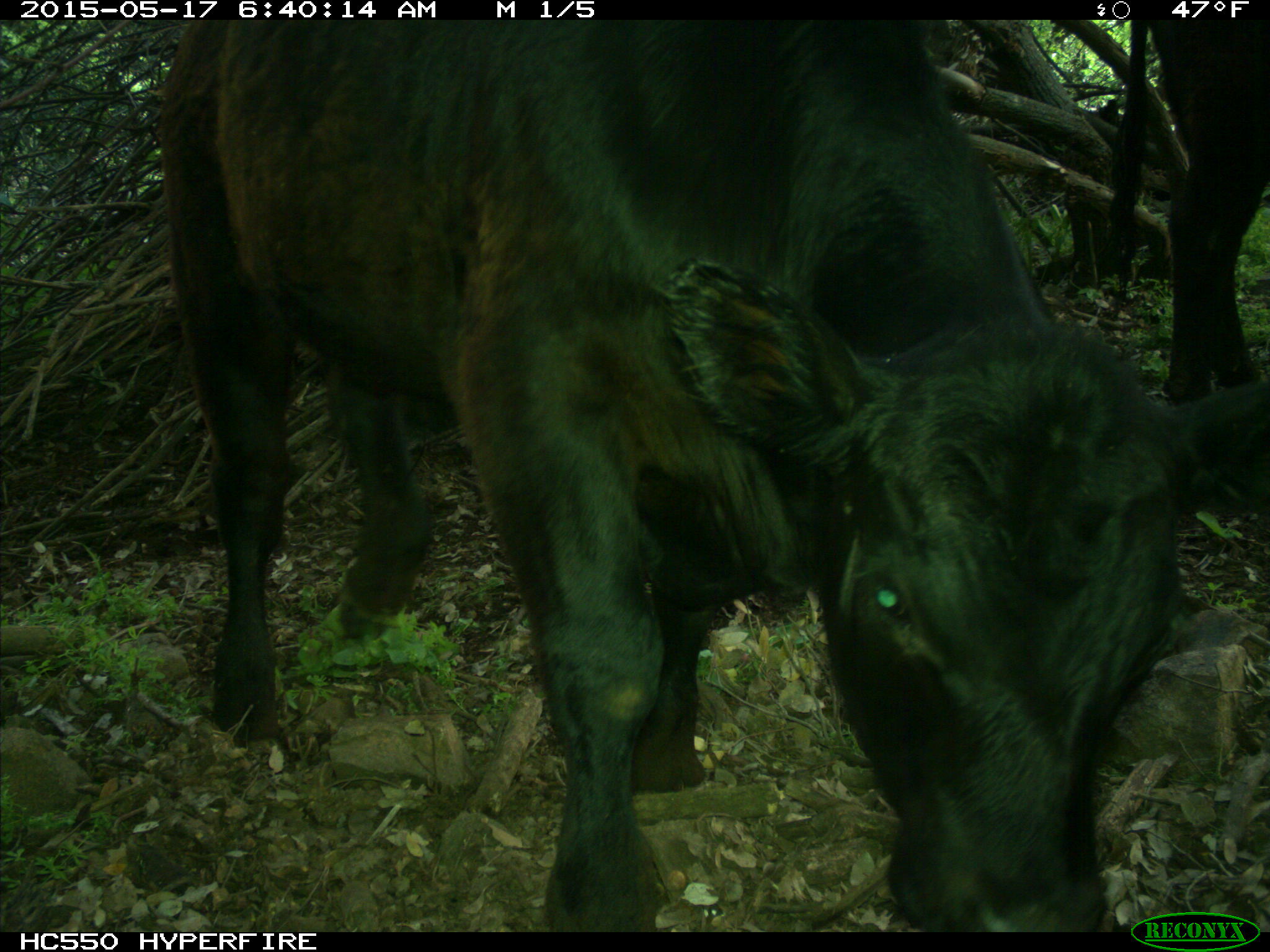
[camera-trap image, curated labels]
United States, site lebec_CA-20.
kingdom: Animalia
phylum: Chordata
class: Mammalia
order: Artiodactyla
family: Bovidae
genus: Bos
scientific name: Bos taurus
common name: domestic cow